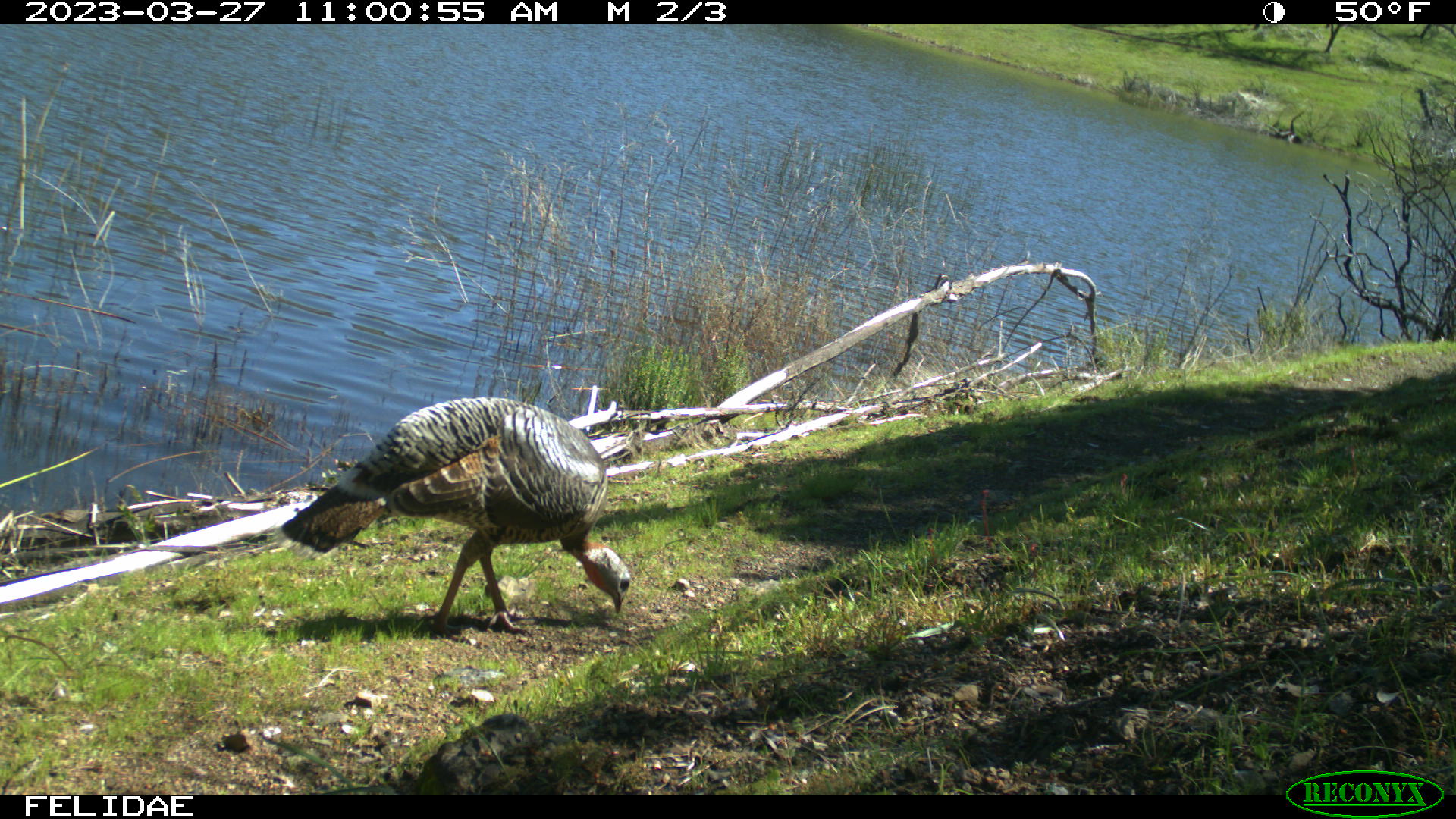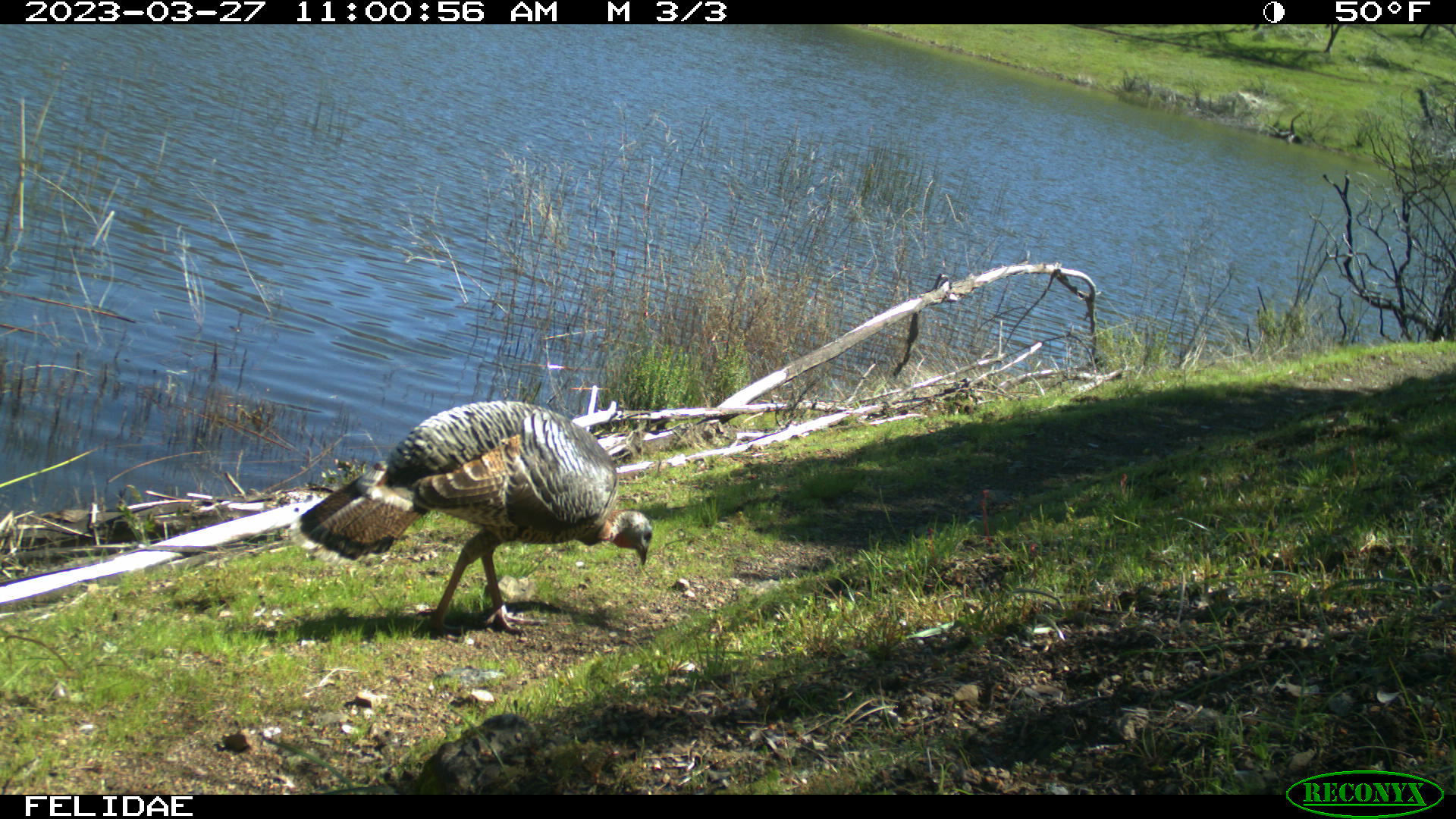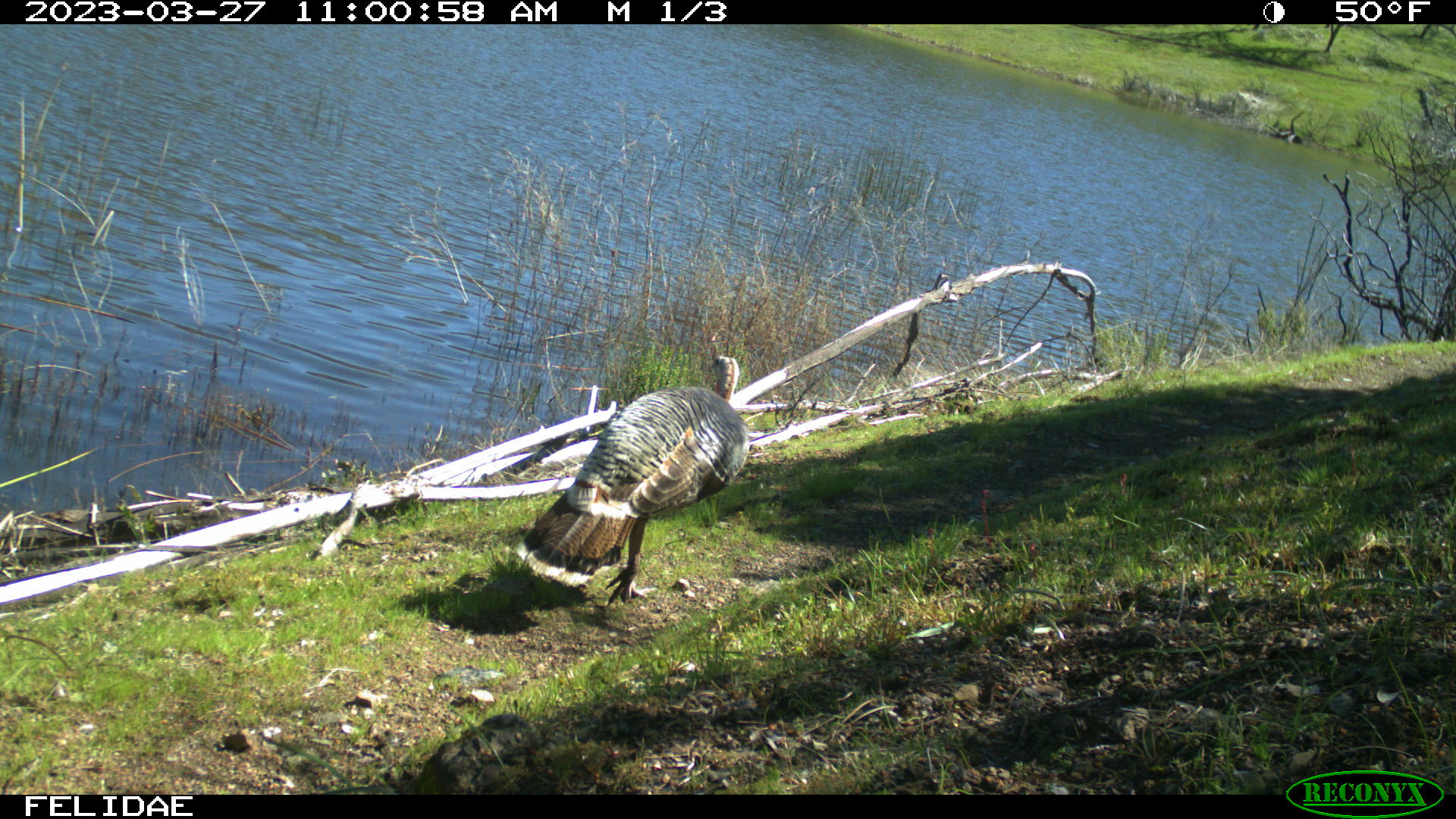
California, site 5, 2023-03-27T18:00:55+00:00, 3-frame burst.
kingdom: Animalia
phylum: Chordata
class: Aves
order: Galliformes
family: Phasianidae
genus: Meleagris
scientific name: Meleagris gallopavo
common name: turkey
Turkey (Meleagris gallopavo).